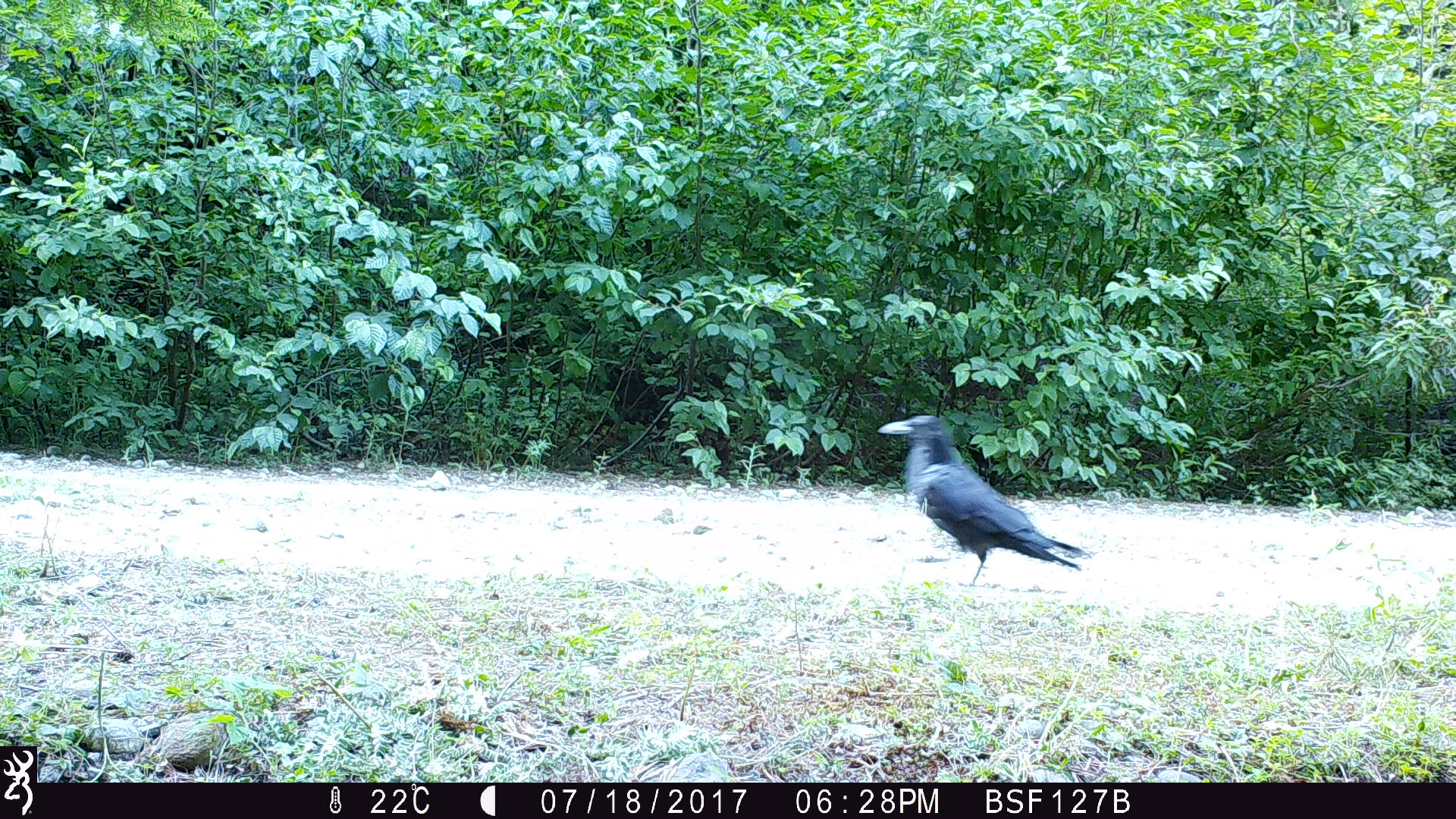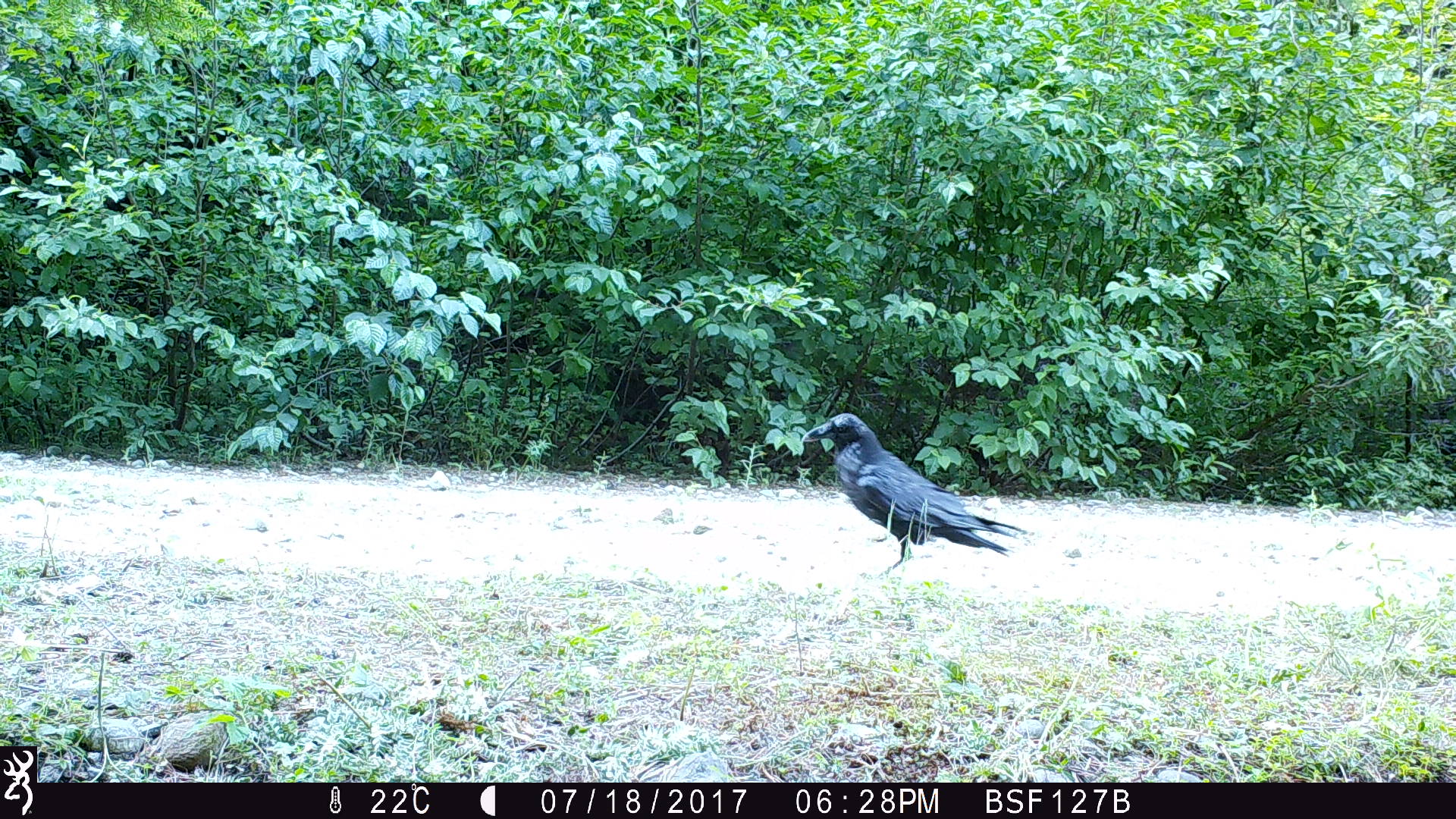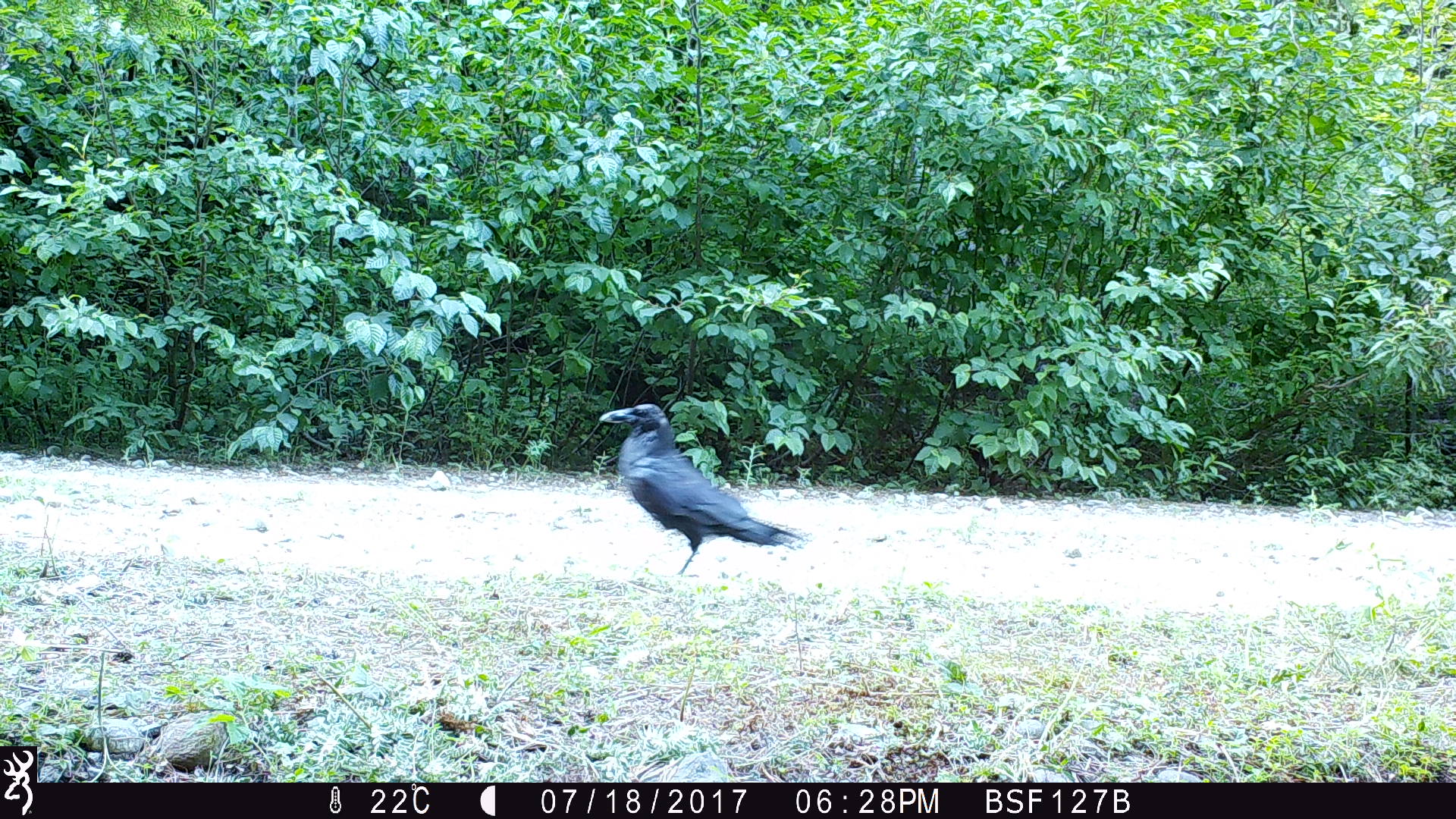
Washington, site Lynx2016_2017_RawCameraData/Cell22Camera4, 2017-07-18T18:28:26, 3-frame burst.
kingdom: Animalia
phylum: Chordata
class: Aves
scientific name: Aves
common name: birds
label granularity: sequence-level